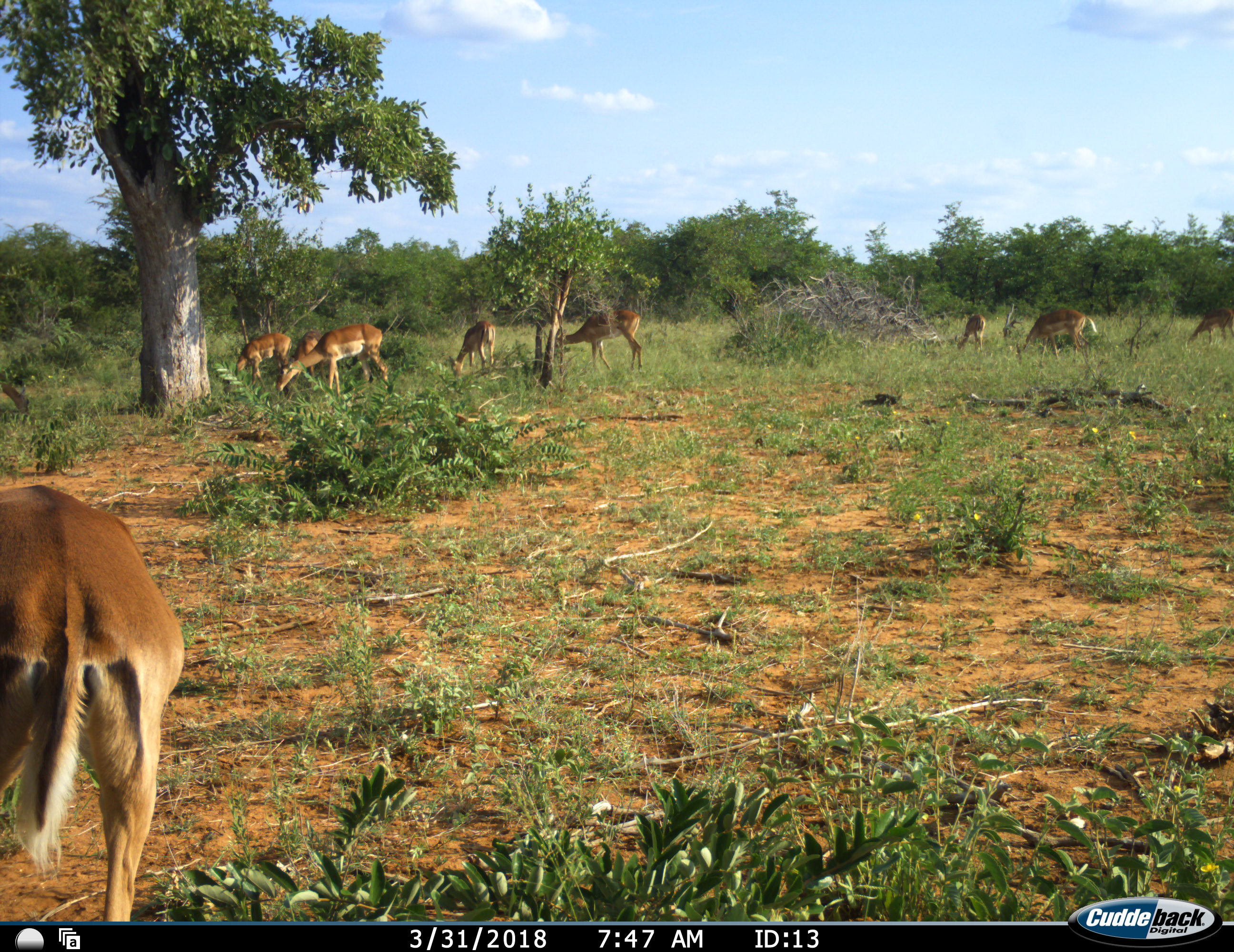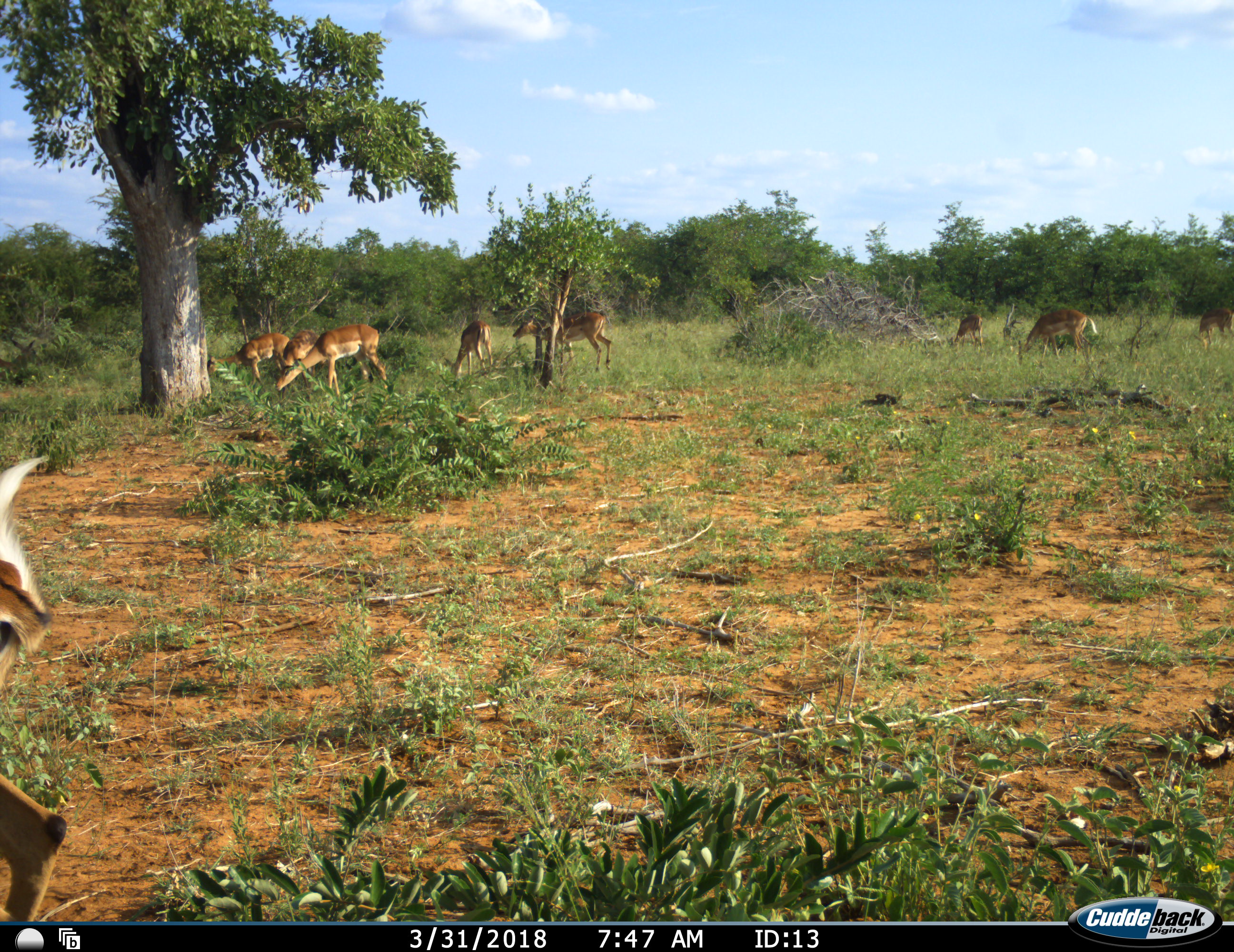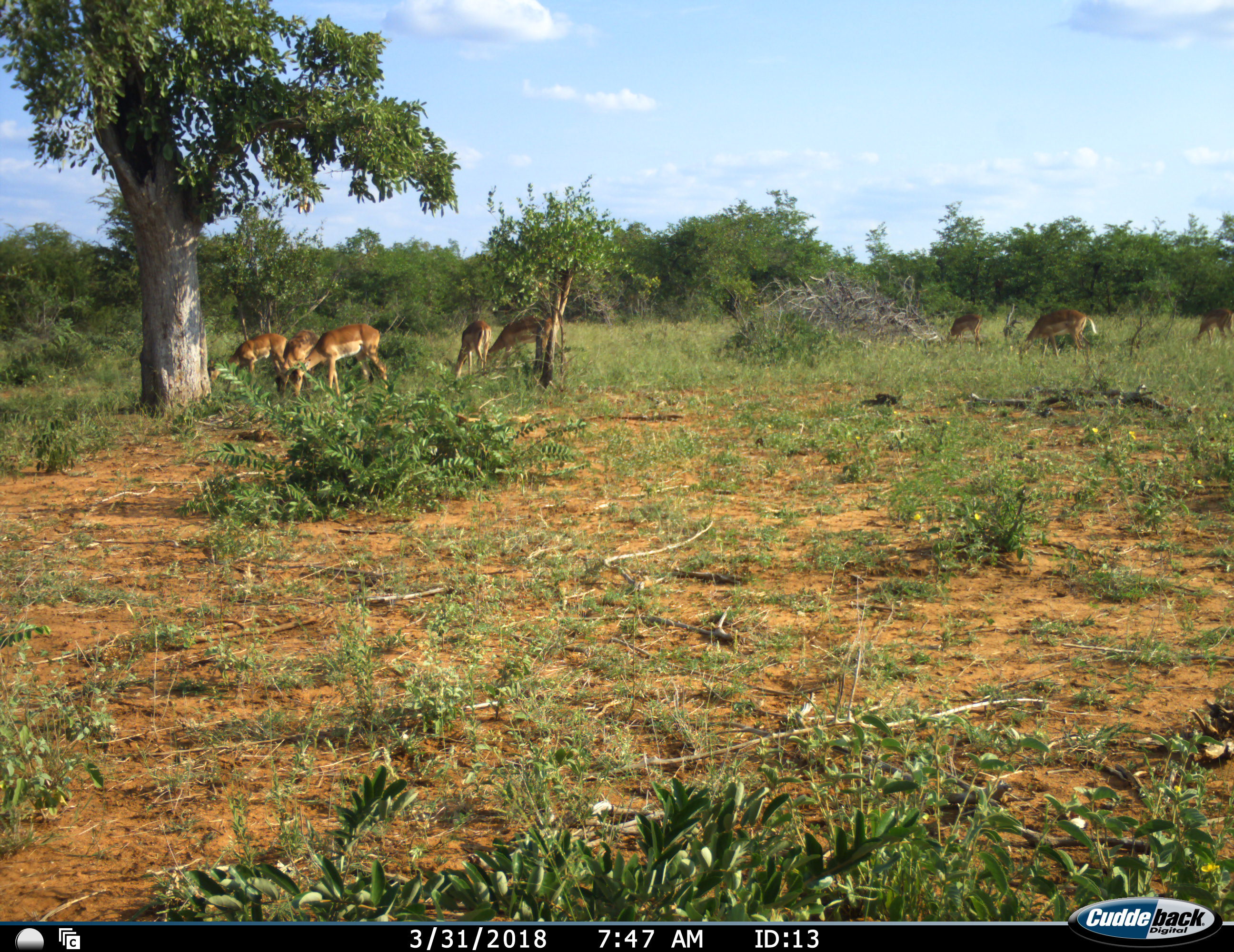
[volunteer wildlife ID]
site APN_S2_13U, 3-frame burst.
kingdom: Animalia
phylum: Chordata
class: Mammalia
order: Artiodactyla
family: Bovidae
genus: Aepyceros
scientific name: Aepyceros melampus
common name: impala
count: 9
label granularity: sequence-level